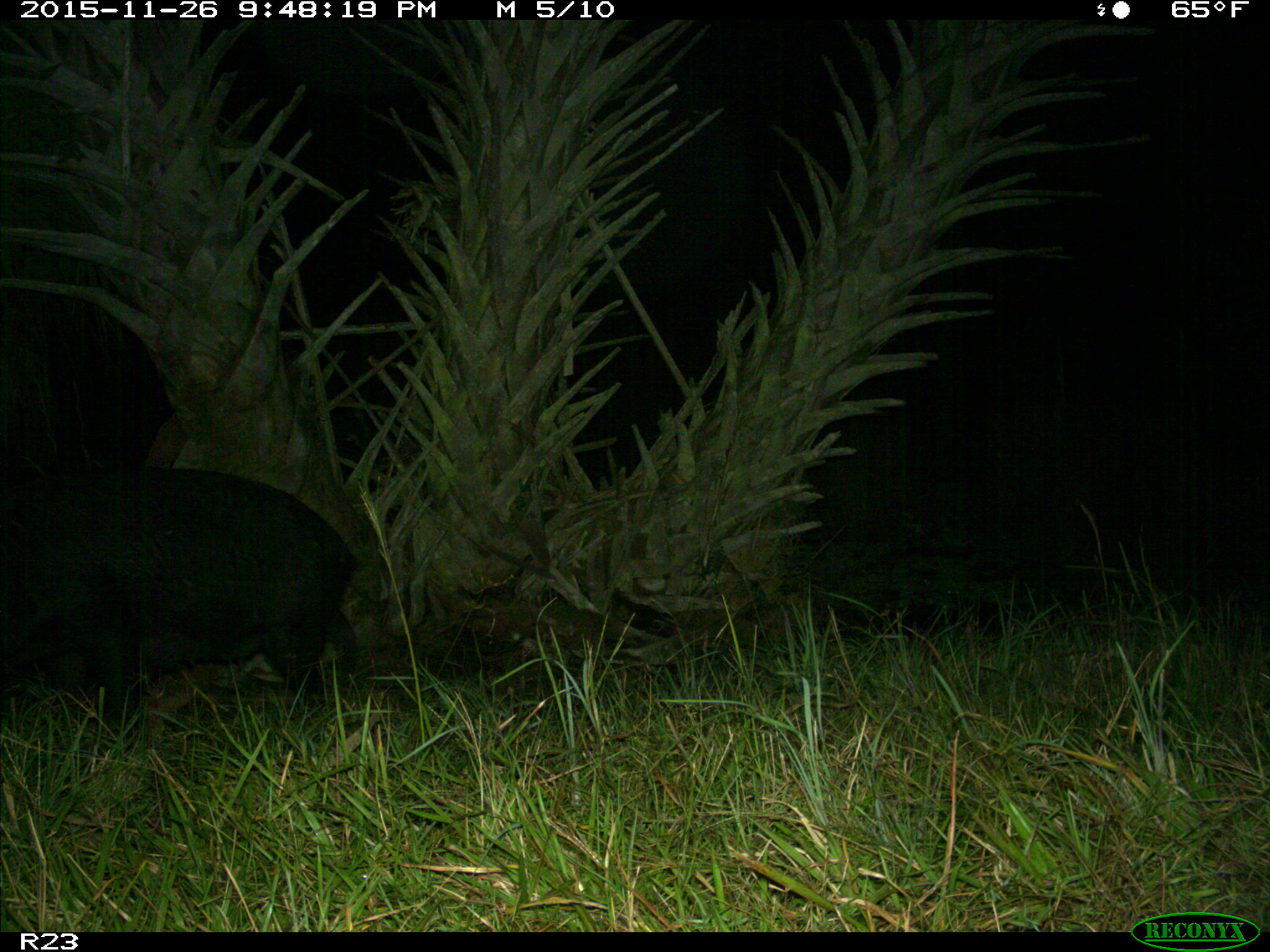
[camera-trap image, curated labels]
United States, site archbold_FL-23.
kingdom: Animalia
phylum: Chordata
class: Mammalia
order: Artiodactyla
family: Suidae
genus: Sus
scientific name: Sus scrofa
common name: wild boar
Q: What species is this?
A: Sus scrofa (wild boar).